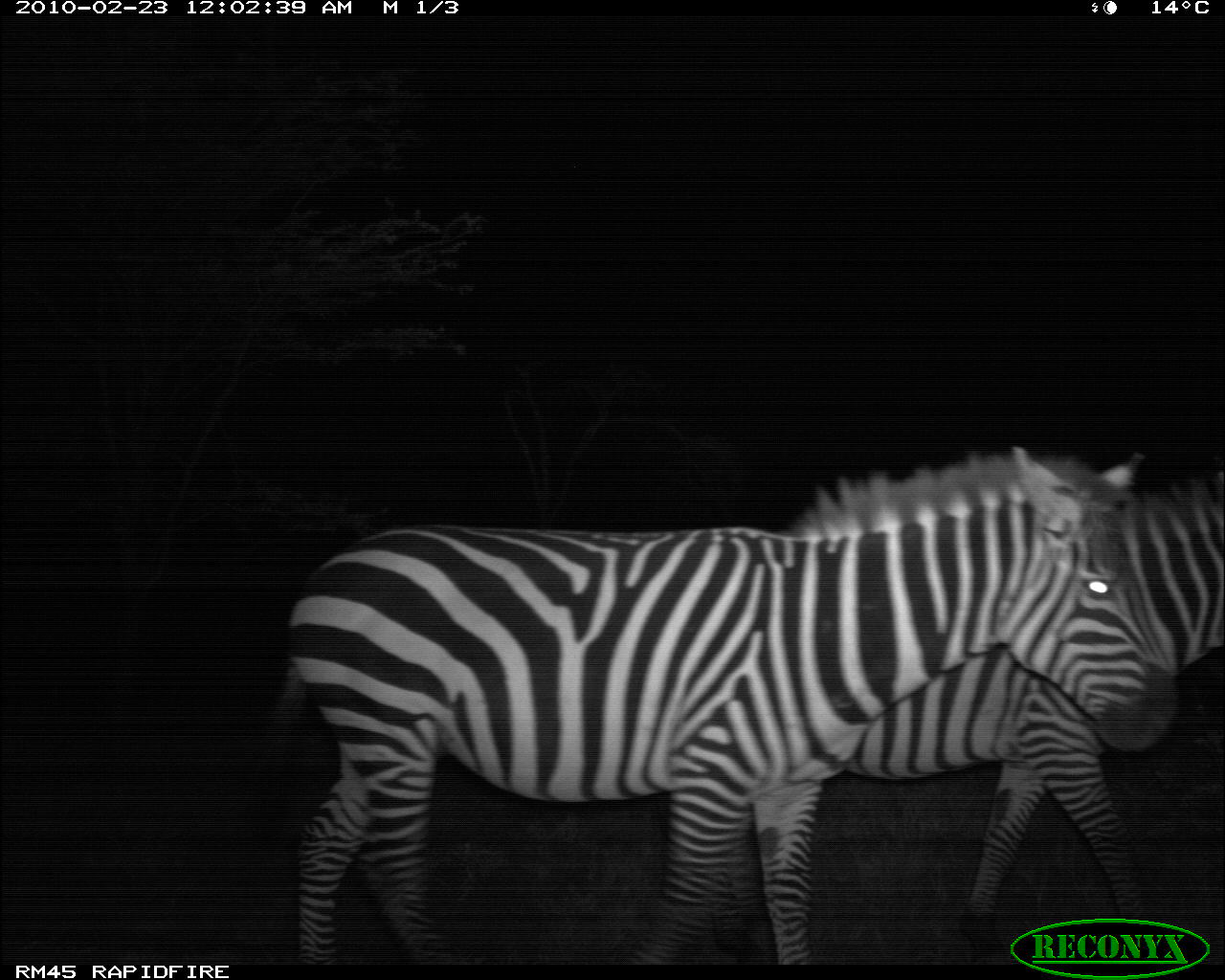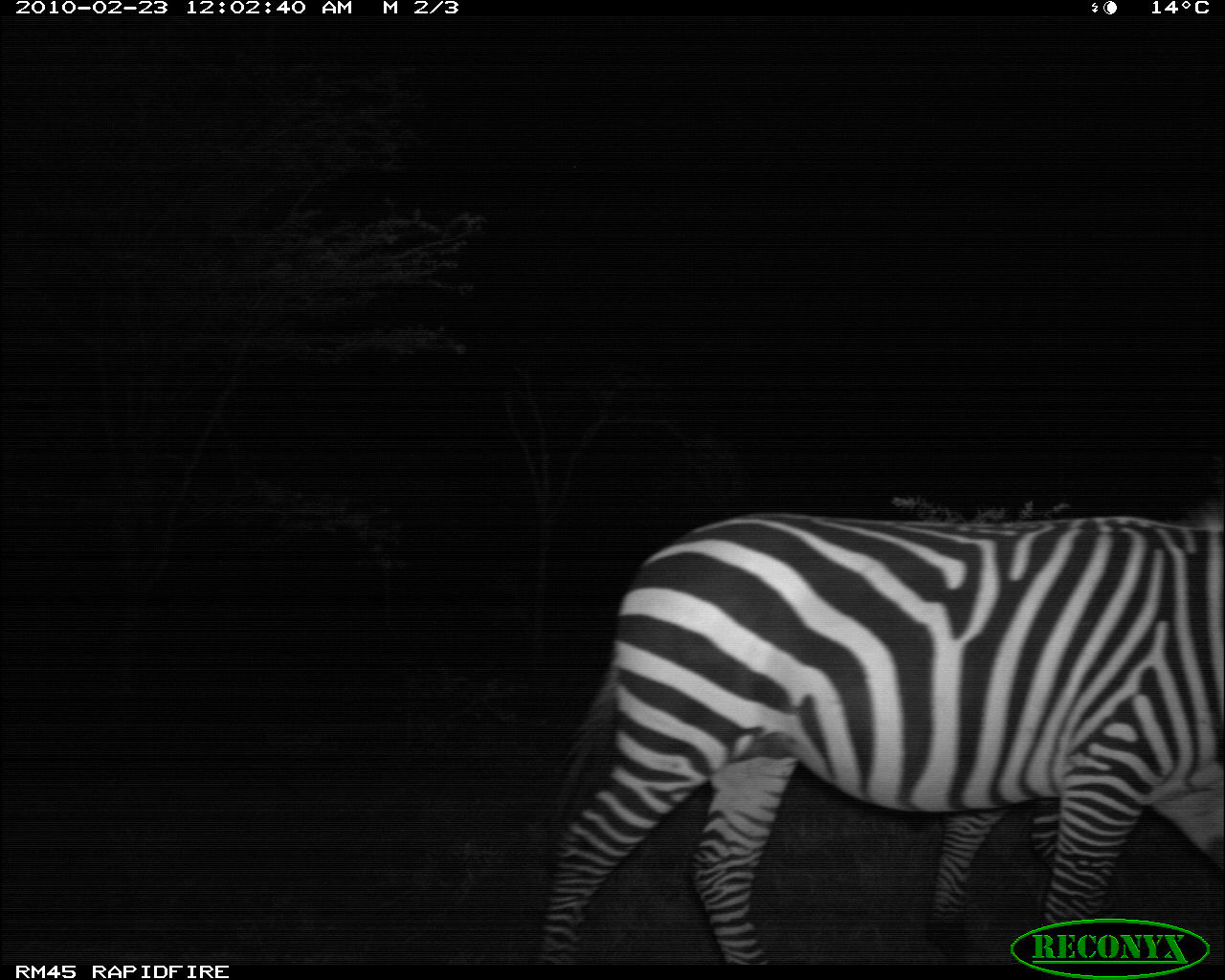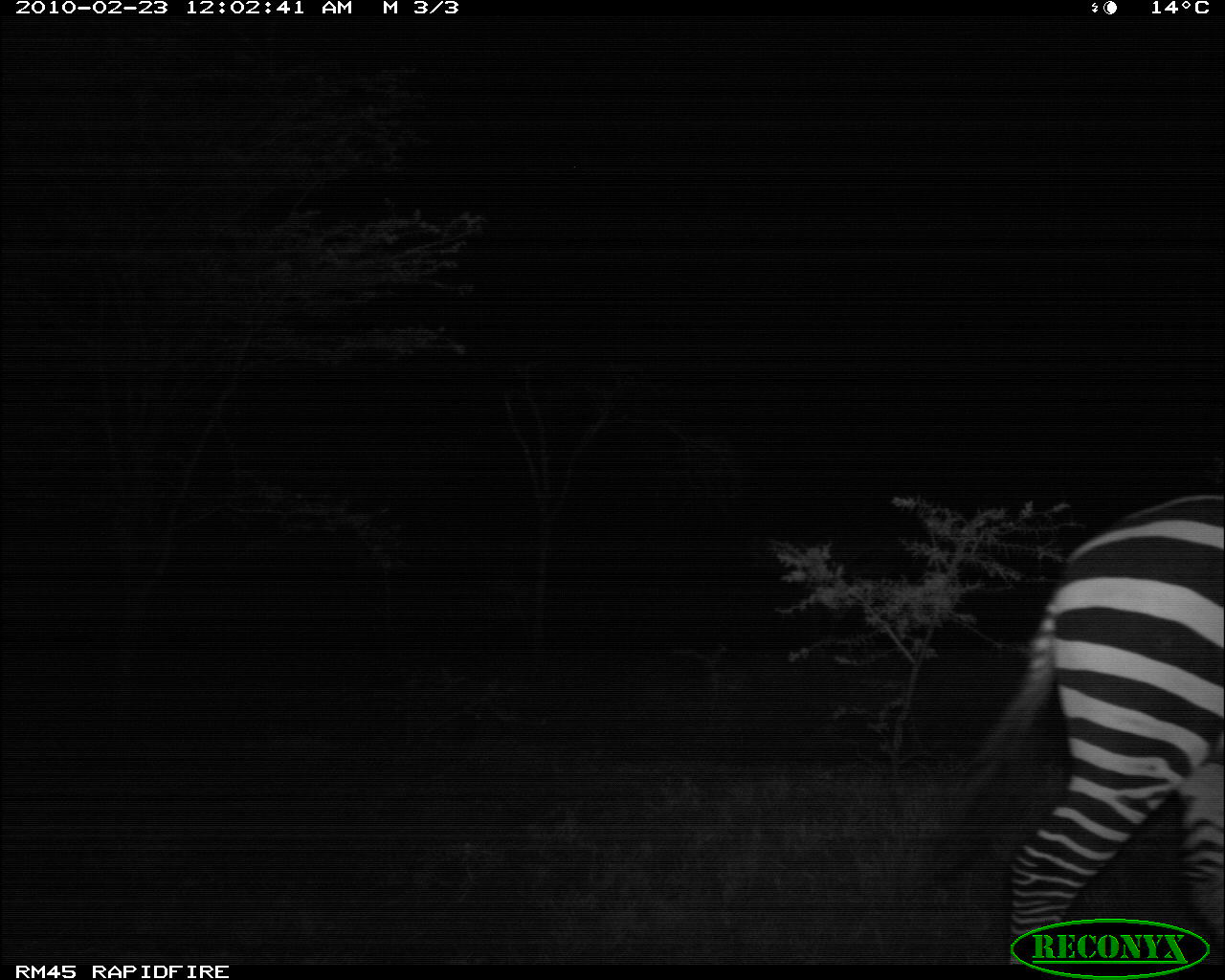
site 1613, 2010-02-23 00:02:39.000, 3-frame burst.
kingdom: Animalia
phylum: Chordata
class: Mammalia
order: Perissodactyla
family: Equidae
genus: Equus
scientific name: Equus quagga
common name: plains zebra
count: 2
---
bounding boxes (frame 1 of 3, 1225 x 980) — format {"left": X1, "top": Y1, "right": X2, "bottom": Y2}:
equus quagga: {"left": 274, "top": 444, "right": 1181, "bottom": 964}; {"left": 844, "top": 475, "right": 1223, "bottom": 922}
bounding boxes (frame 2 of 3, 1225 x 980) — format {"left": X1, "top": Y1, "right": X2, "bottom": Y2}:
equus quagga: {"left": 535, "top": 514, "right": 1224, "bottom": 967}; {"left": 932, "top": 797, "right": 1057, "bottom": 925}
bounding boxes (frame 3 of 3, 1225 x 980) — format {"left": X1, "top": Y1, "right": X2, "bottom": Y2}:
equus quagga: {"left": 938, "top": 487, "right": 1225, "bottom": 955}